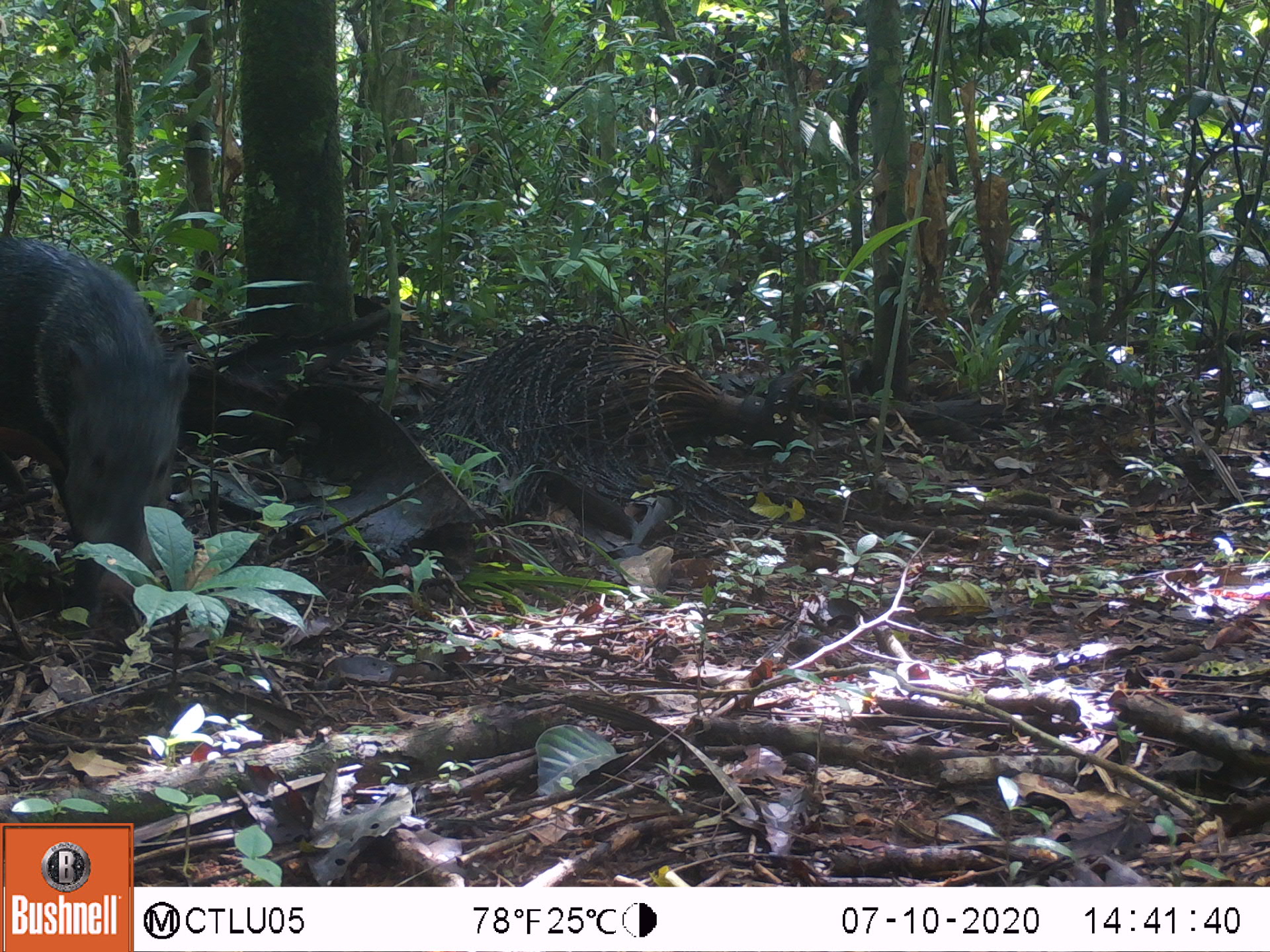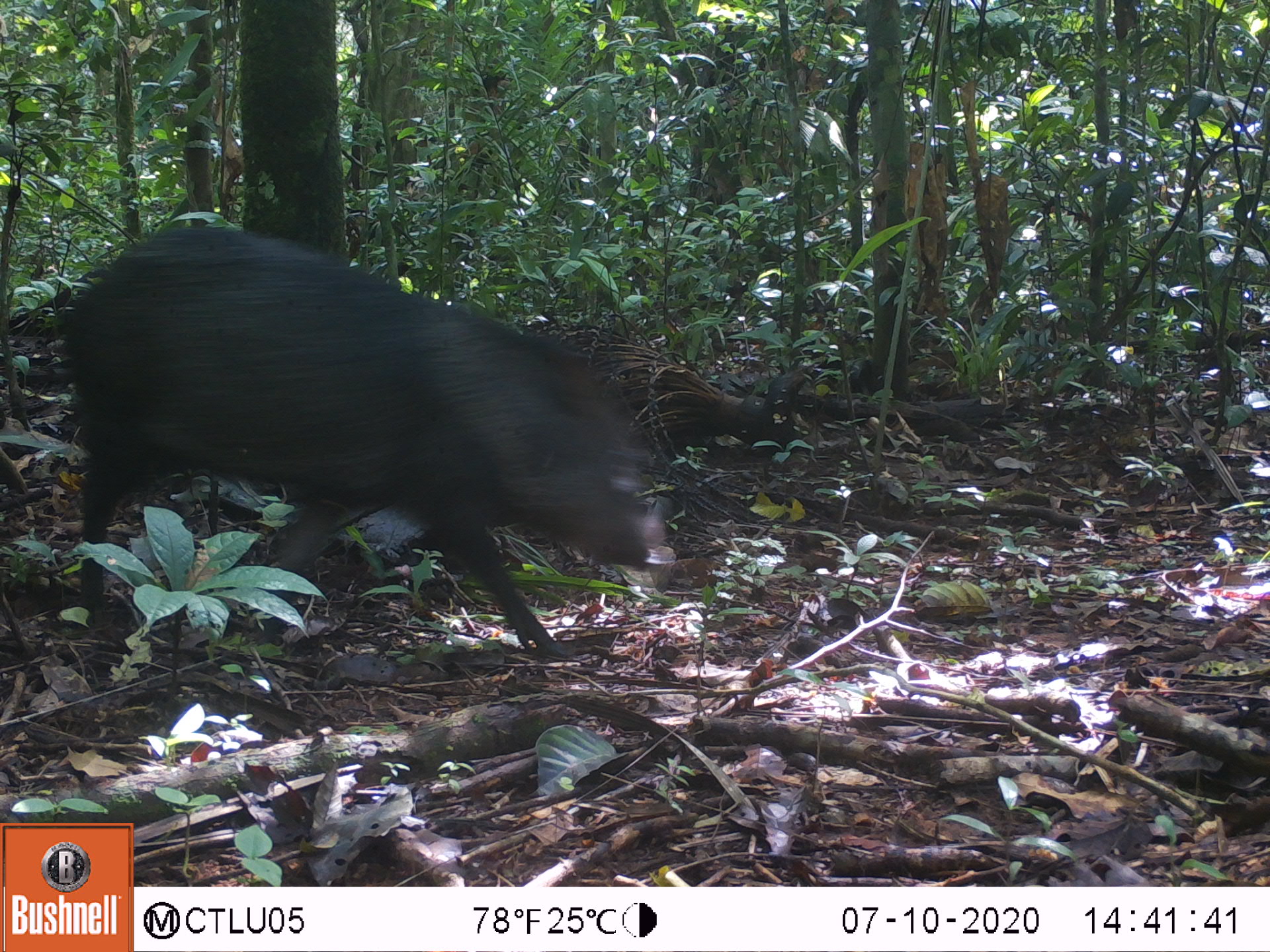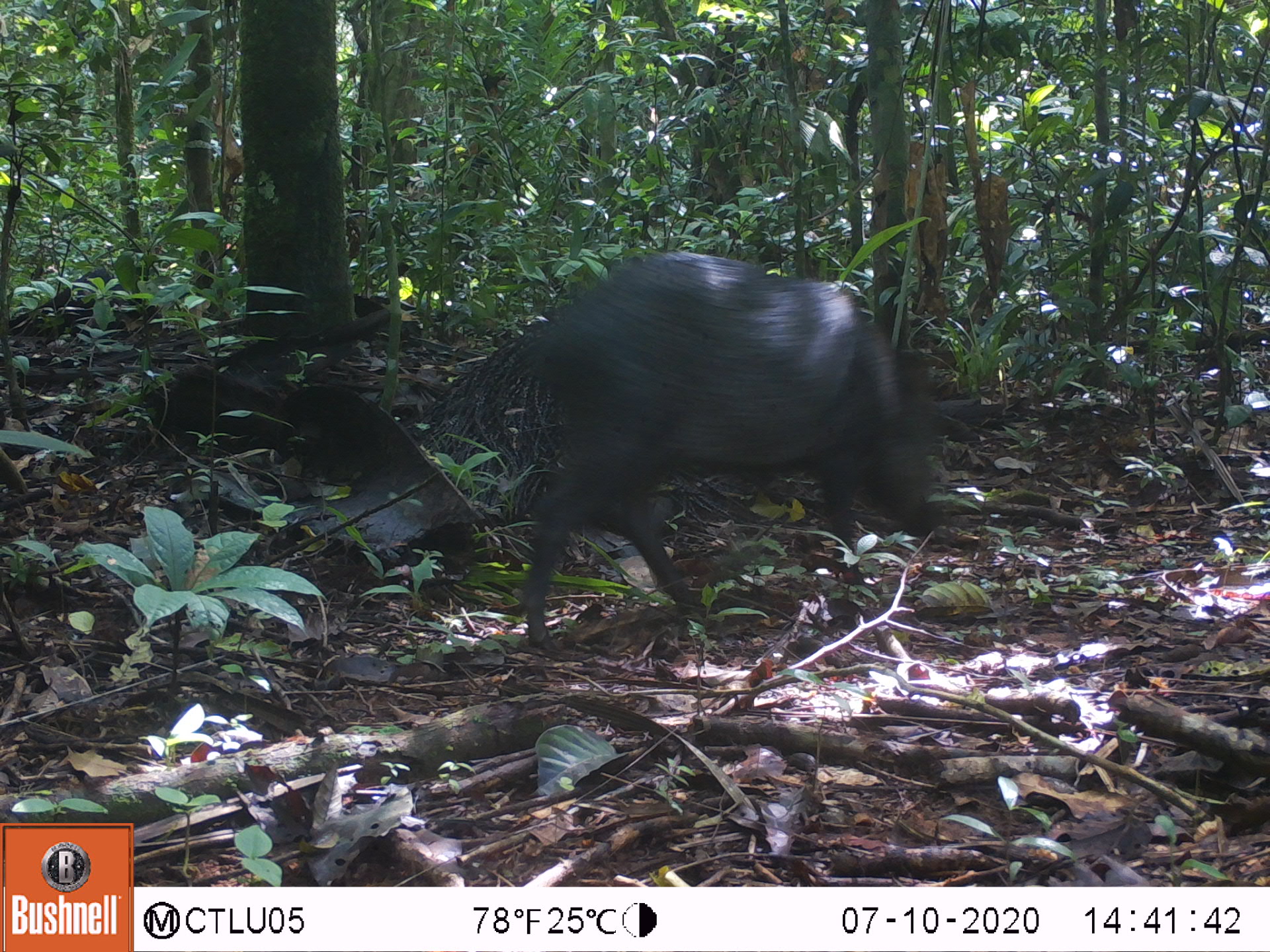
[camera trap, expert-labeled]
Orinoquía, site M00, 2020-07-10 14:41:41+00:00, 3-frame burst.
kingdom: Animalia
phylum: Chordata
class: Mammalia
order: Artiodactyla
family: Tayassuidae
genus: Pecari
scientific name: Pecari tajacu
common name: collared peccary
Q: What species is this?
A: Collared peccary (Pecari tajacu).